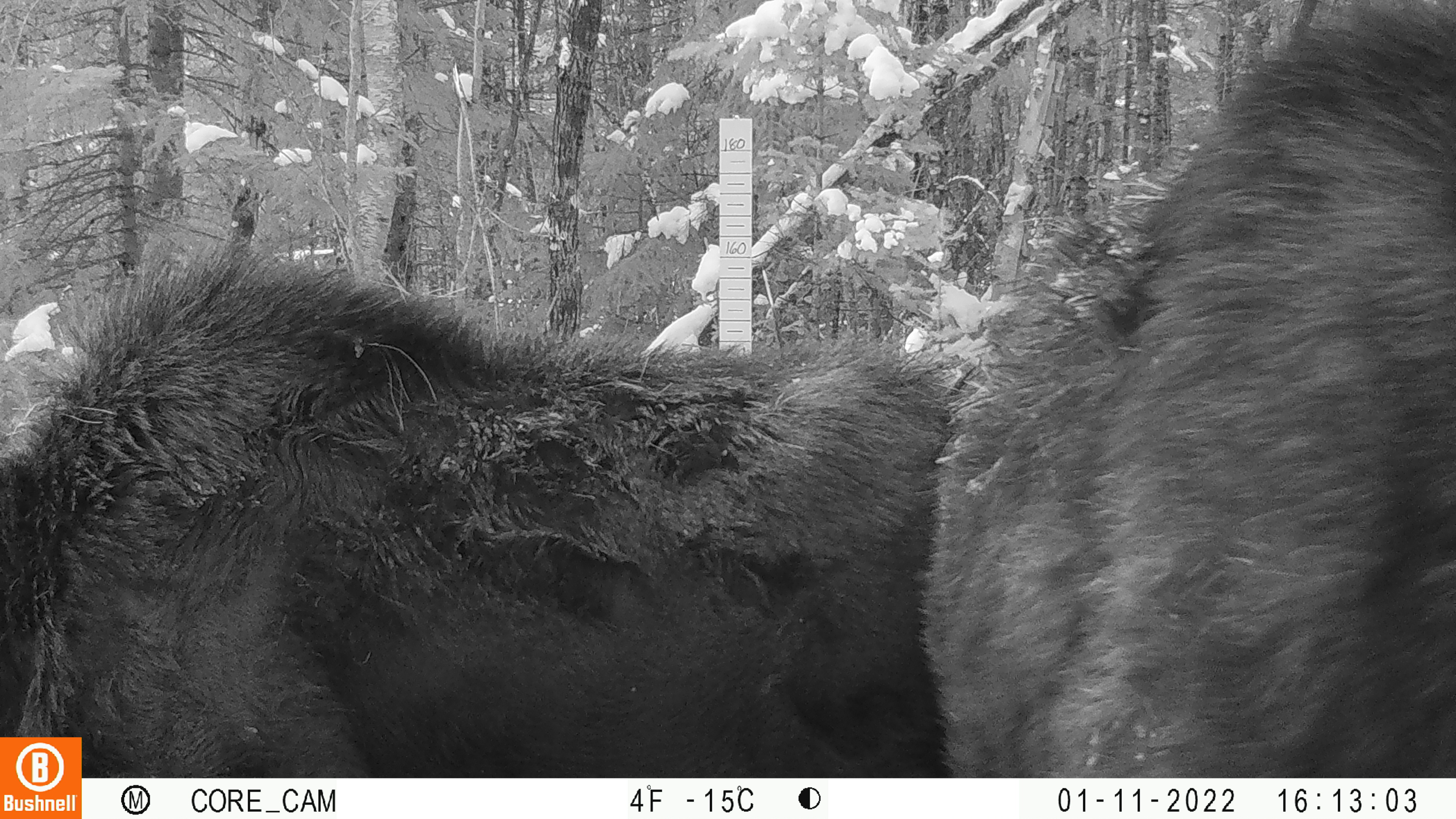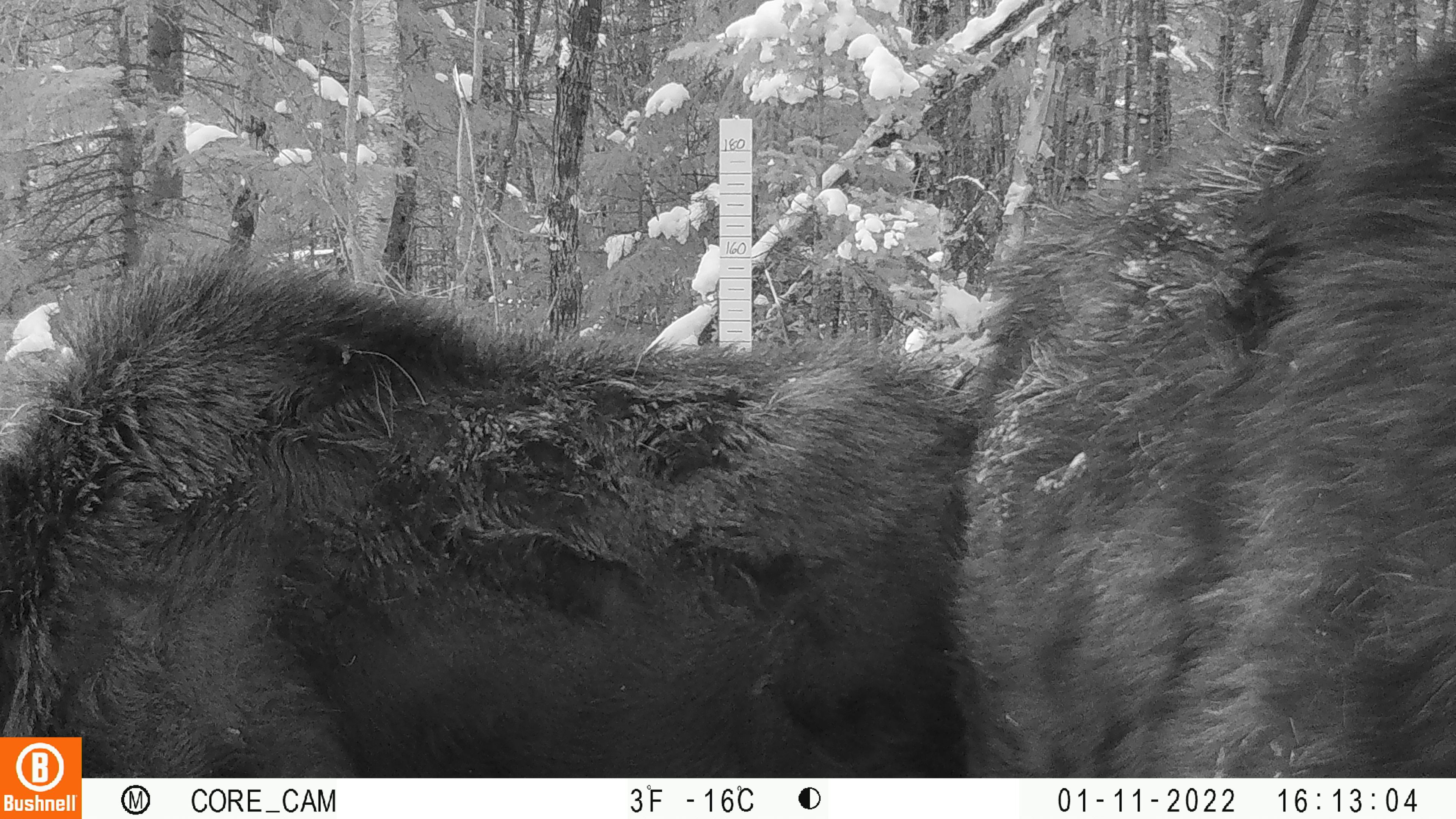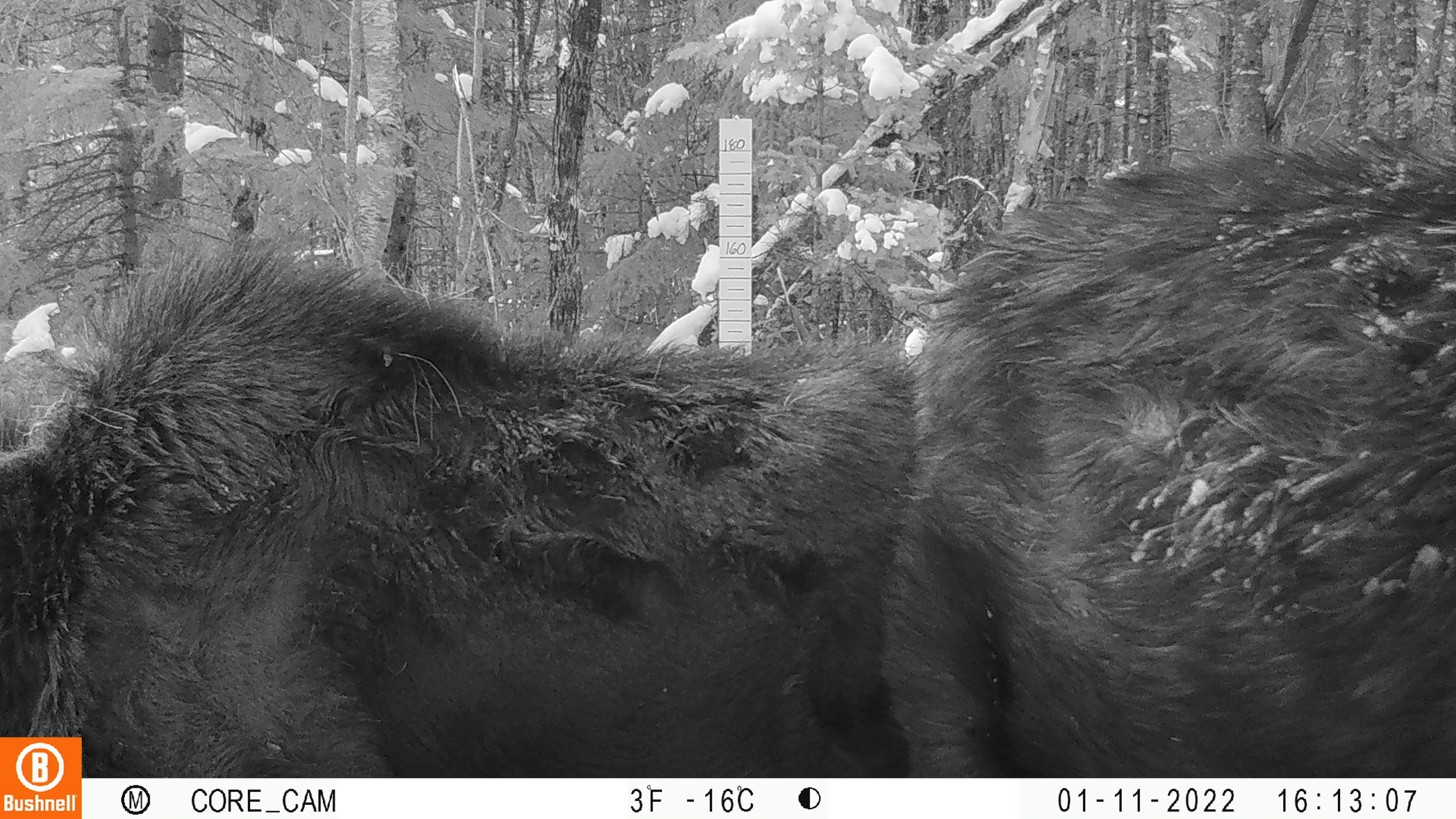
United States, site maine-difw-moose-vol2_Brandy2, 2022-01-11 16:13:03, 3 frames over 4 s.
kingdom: Animalia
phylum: Chordata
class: Mammalia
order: Artiodactyla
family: Cervidae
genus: Alces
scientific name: Alces alces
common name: moose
Moose (Alces alces).